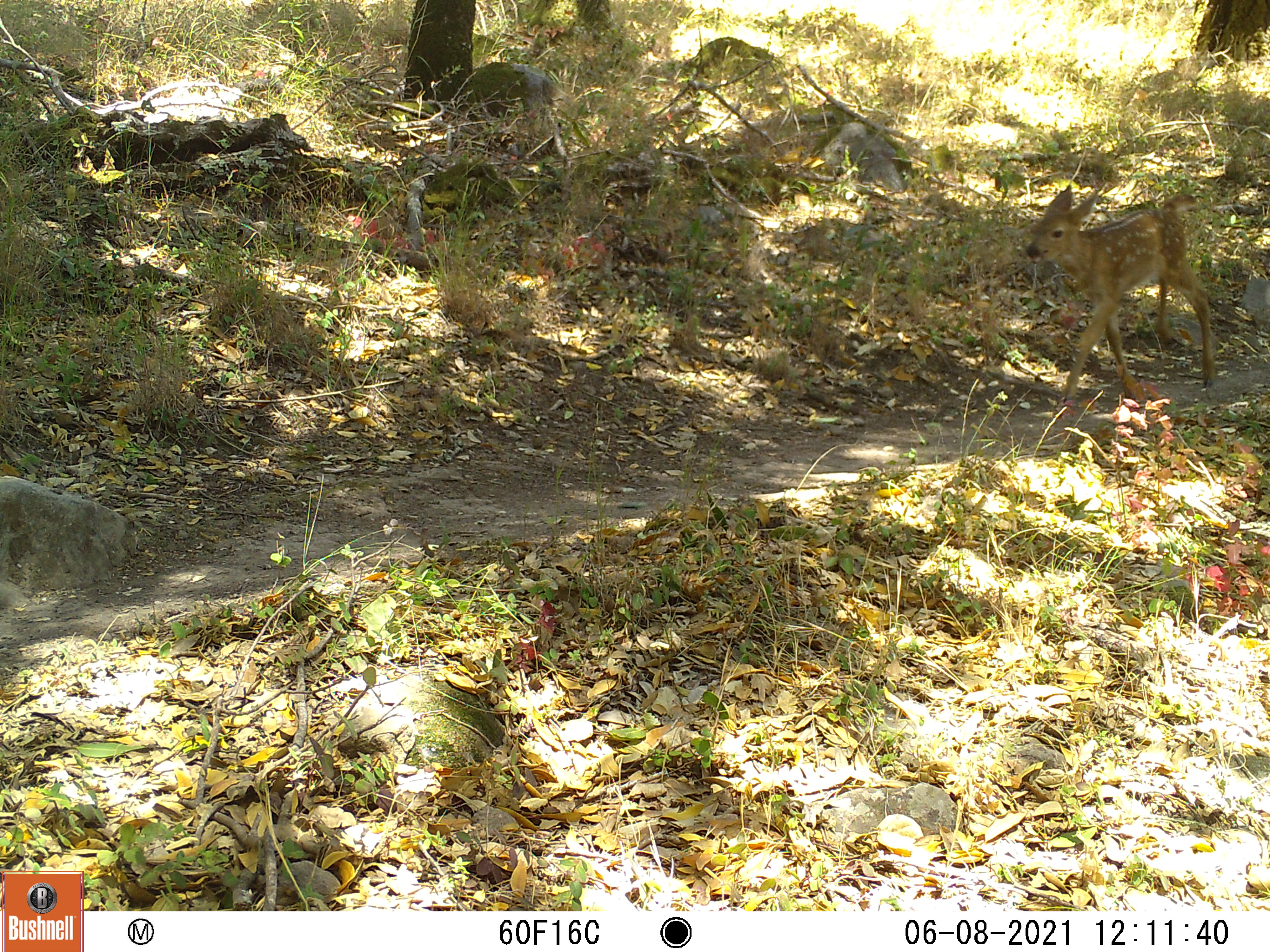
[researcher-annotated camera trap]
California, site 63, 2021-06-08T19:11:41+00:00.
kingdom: Animalia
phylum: Chordata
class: Mammalia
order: Artiodactyla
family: Cervidae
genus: Odocoileus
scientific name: Odocoileus hemionus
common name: mule deer